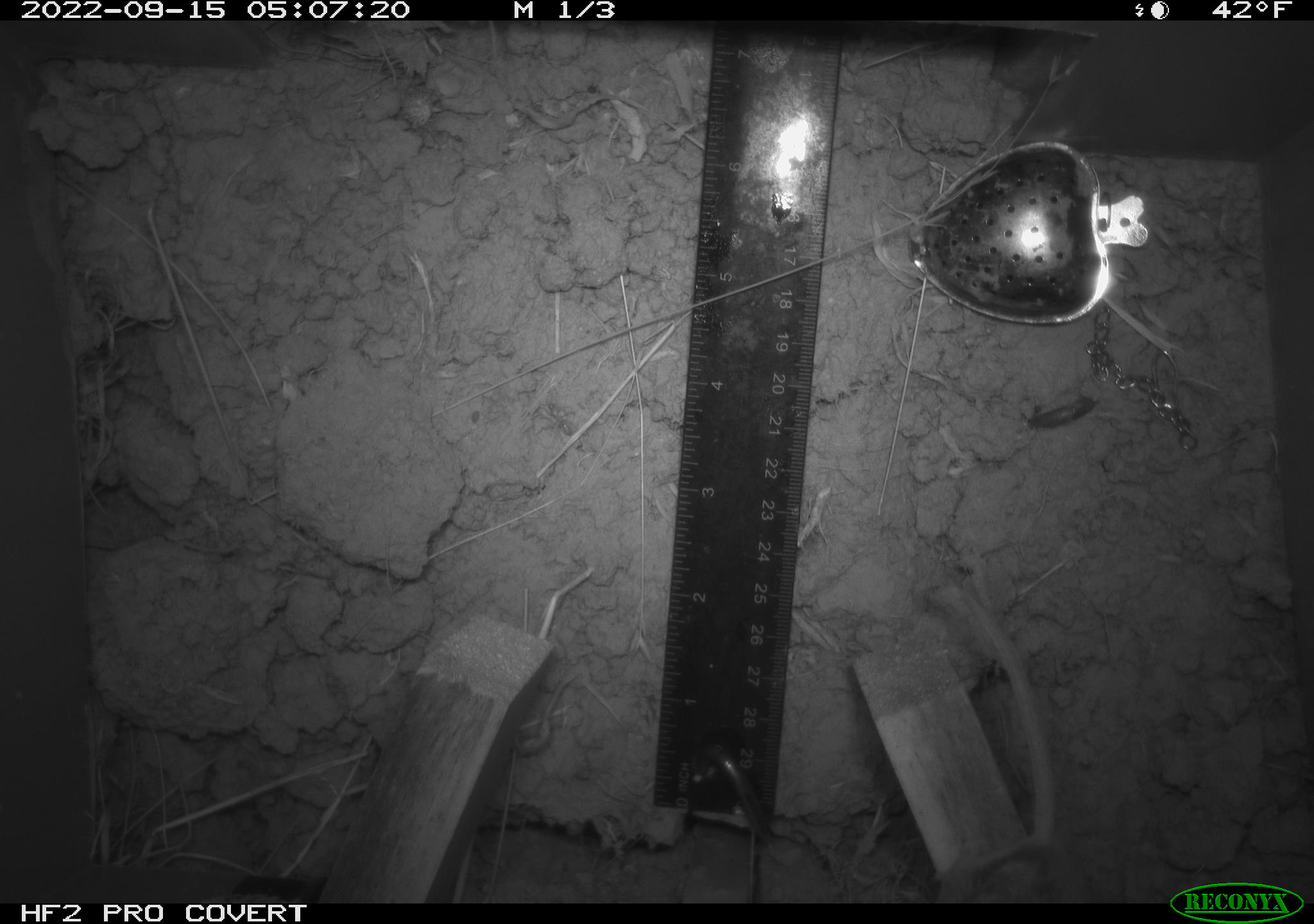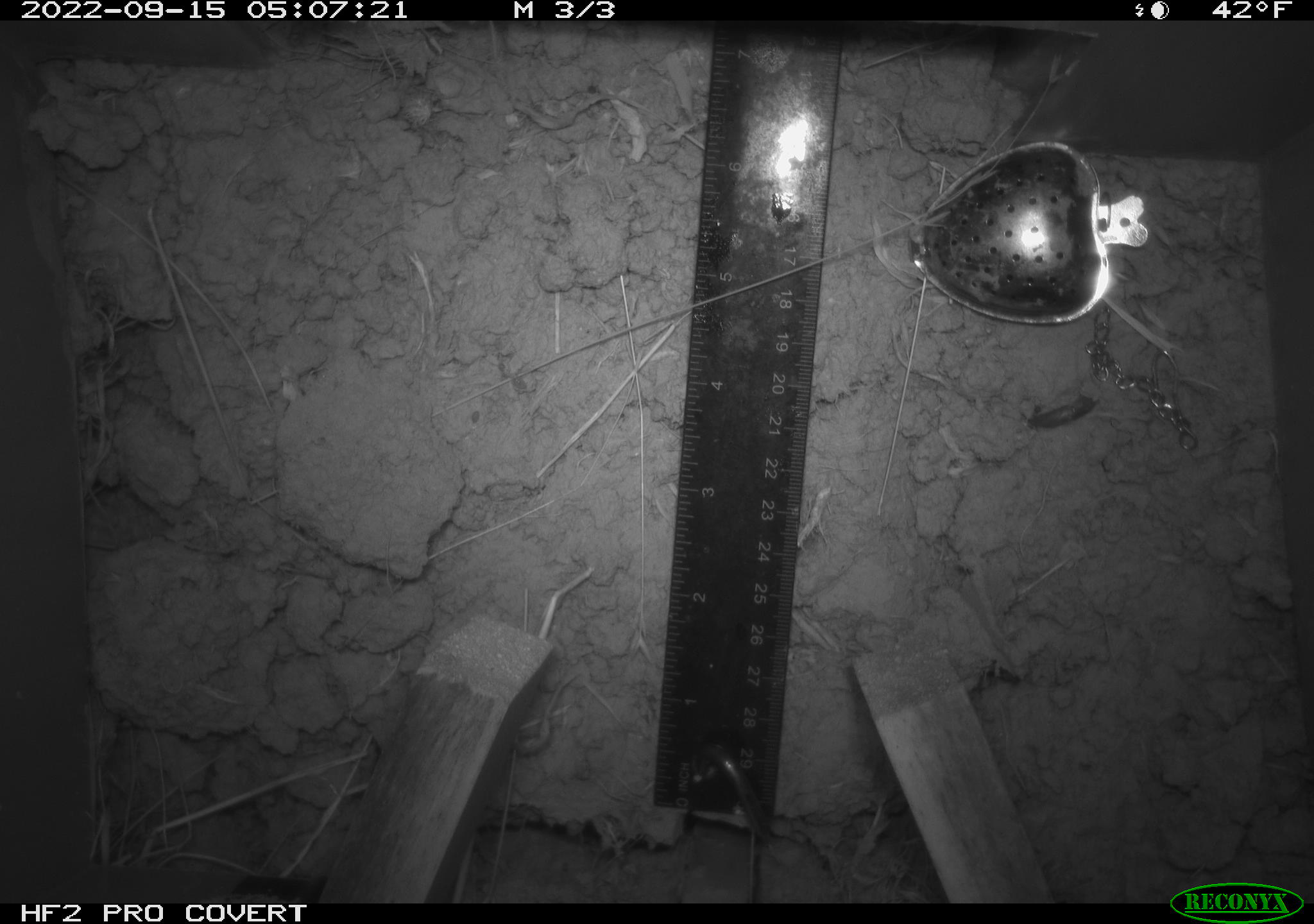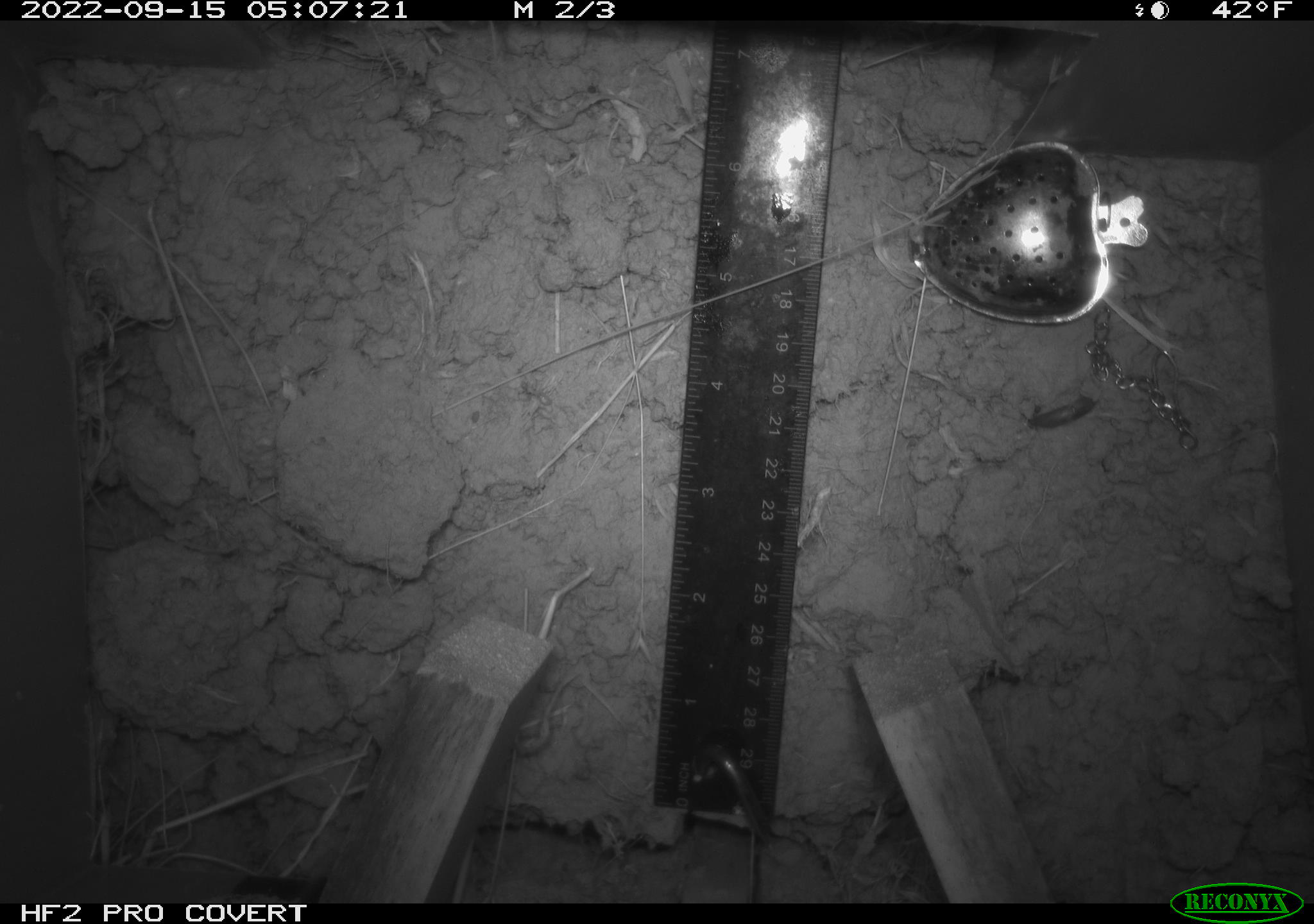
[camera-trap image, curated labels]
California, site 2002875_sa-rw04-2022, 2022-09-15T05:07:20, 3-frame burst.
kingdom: Animalia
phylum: Chordata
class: Mammalia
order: Rodentia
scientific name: Rodentia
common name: mouse species